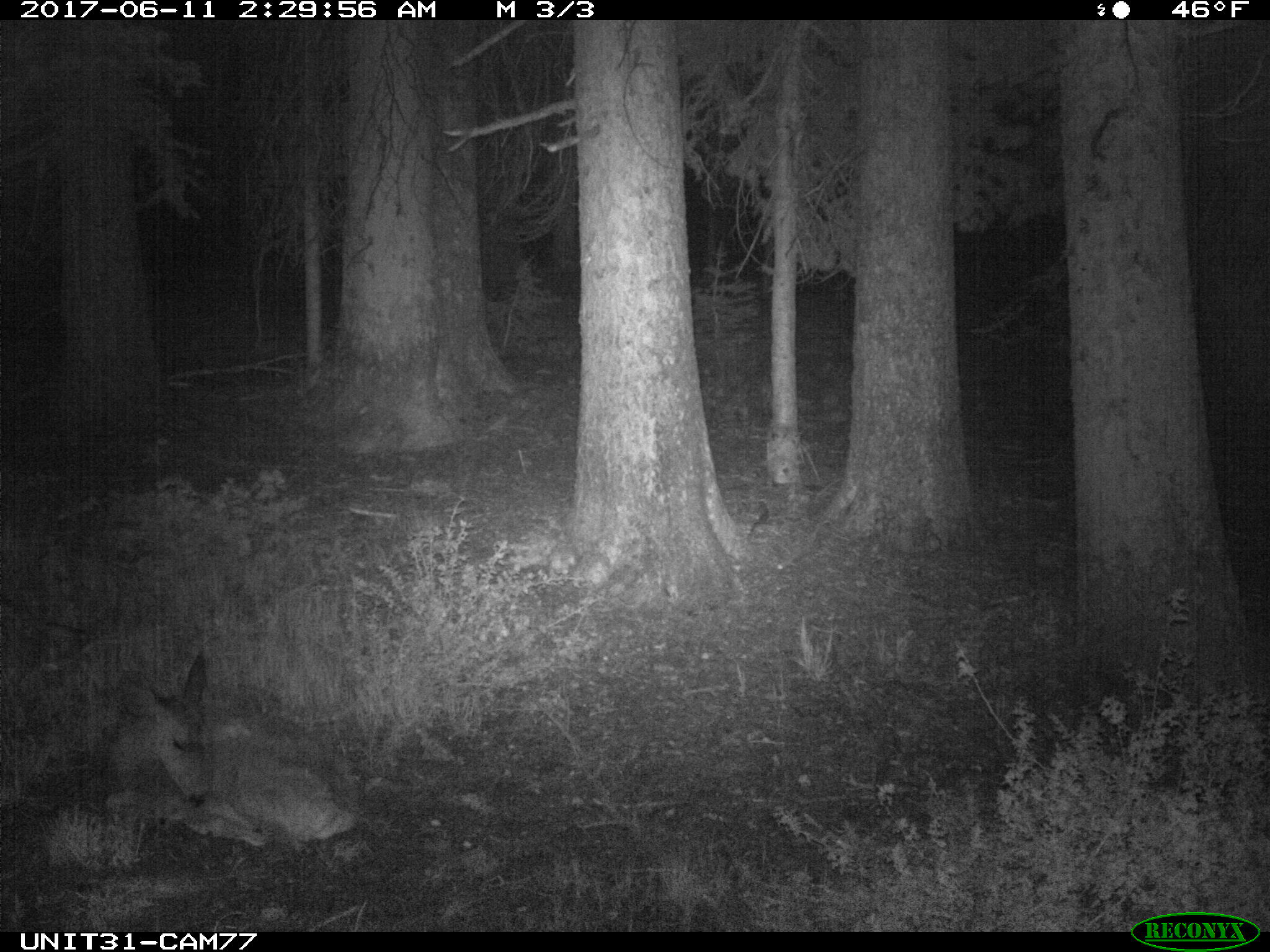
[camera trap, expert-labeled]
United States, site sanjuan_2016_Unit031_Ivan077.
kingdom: Animalia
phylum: Chordata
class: Mammalia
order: Artiodactyla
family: Cervidae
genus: Odocoileus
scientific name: Odocoileus hemionus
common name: mule deer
Odocoileus hemionus (mule deer).